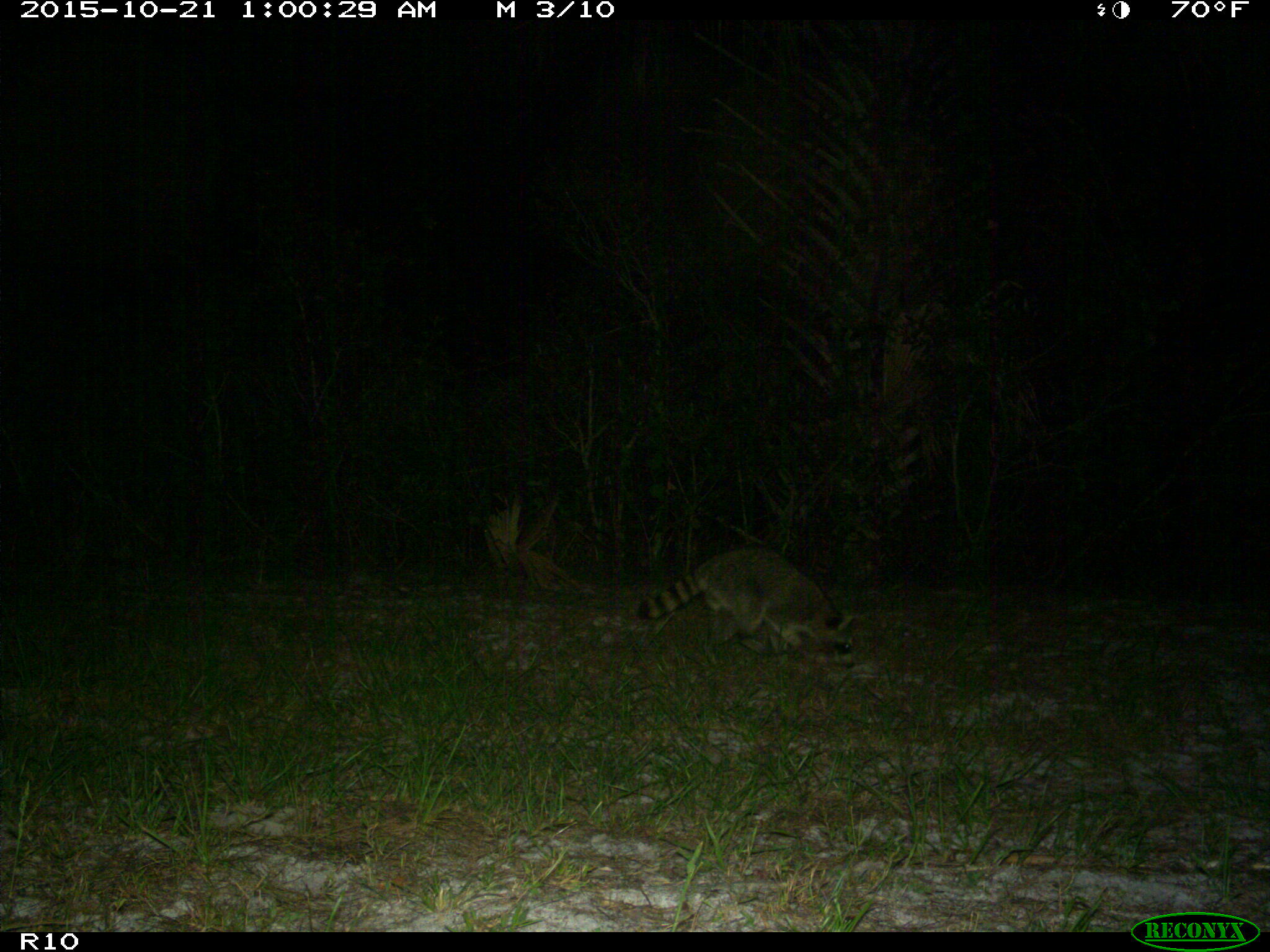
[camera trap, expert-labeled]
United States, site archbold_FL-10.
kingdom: Animalia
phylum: Chordata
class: Mammalia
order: Carnivora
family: Procyonidae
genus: Procyon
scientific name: Procyon lotor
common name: common raccoon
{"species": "Procyon lotor (common raccoon)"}